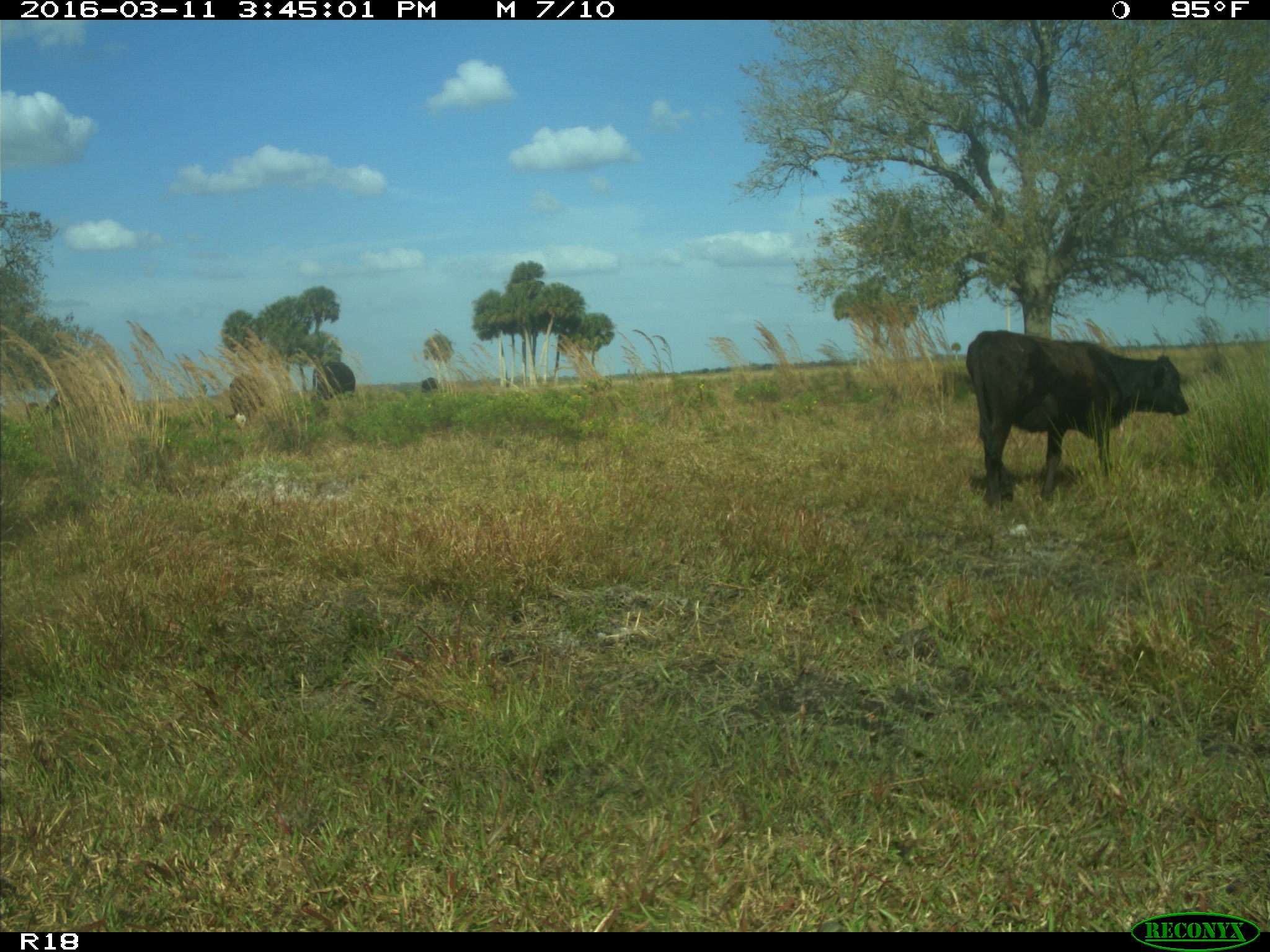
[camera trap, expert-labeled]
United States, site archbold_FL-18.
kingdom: Animalia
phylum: Chordata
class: Mammalia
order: Artiodactyla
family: Bovidae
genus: Bos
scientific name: Bos taurus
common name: domestic cow